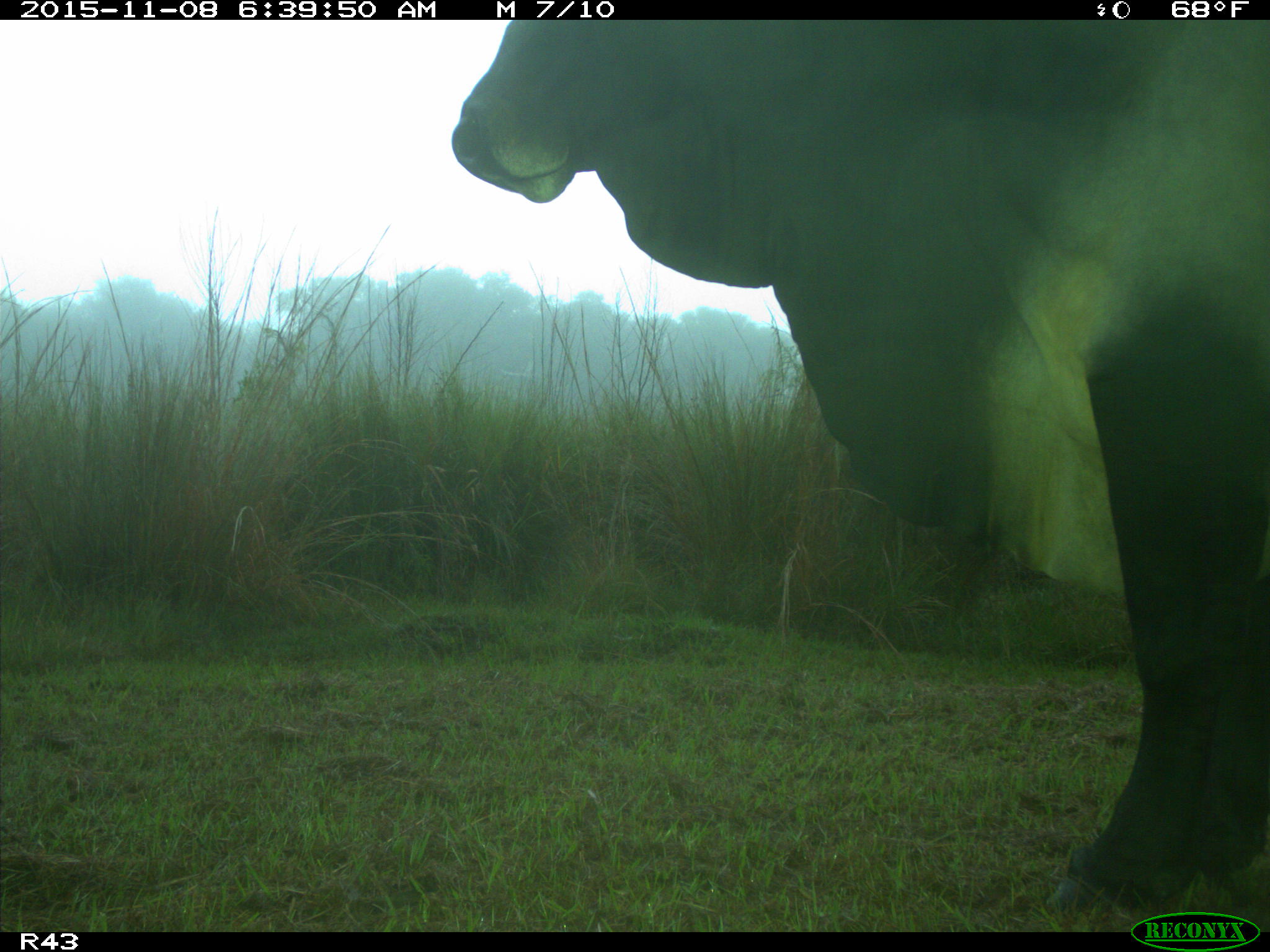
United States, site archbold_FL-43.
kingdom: Animalia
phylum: Chordata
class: Mammalia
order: Artiodactyla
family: Bovidae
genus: Bos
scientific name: Bos taurus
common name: domestic cow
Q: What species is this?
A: Bos taurus (domestic cow).